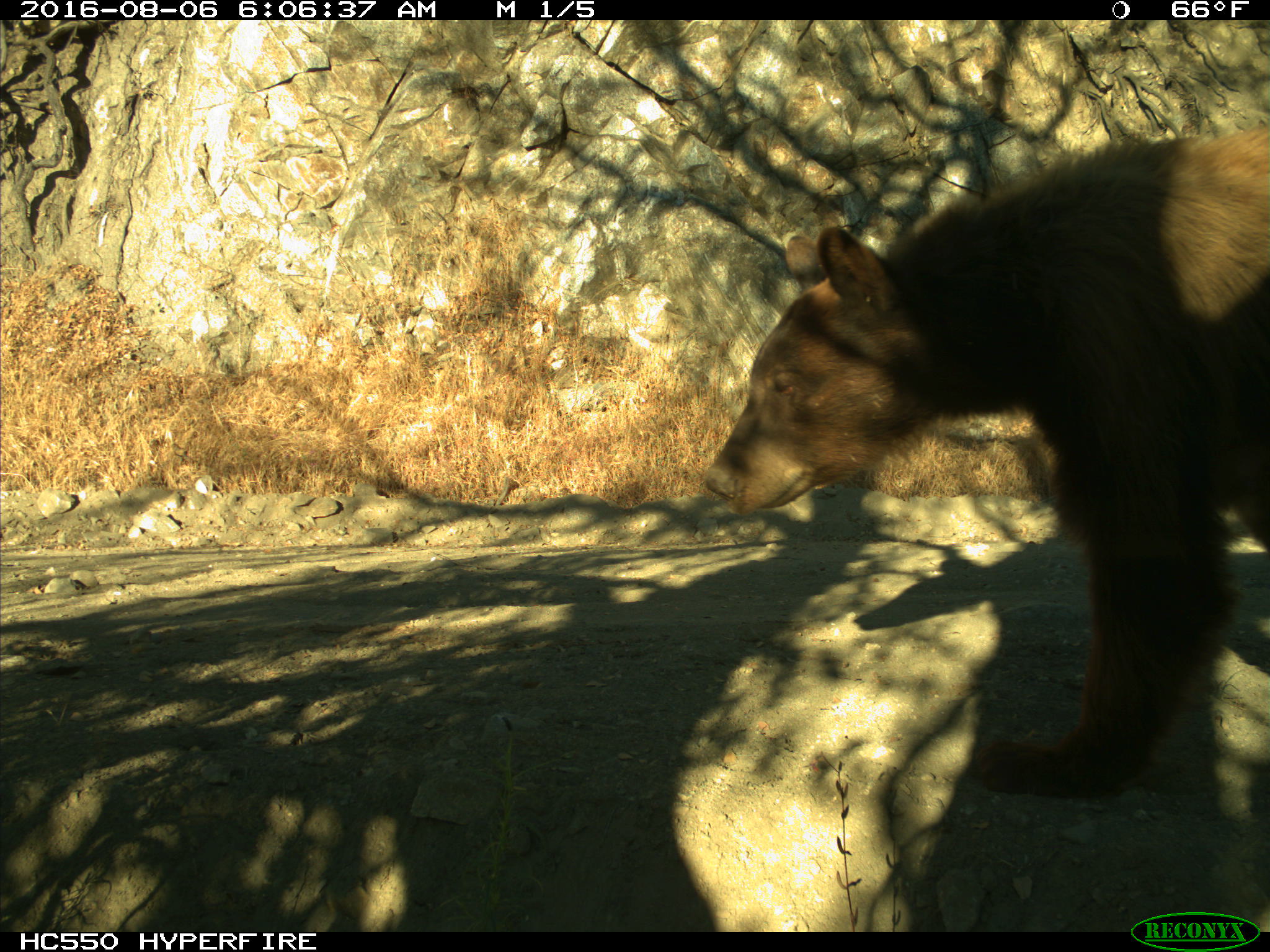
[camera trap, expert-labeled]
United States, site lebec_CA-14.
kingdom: Animalia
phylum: Chordata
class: Mammalia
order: Carnivora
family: Ursidae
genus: Ursus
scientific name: Ursus americanus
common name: american black bear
Ursus americanus (american black bear).